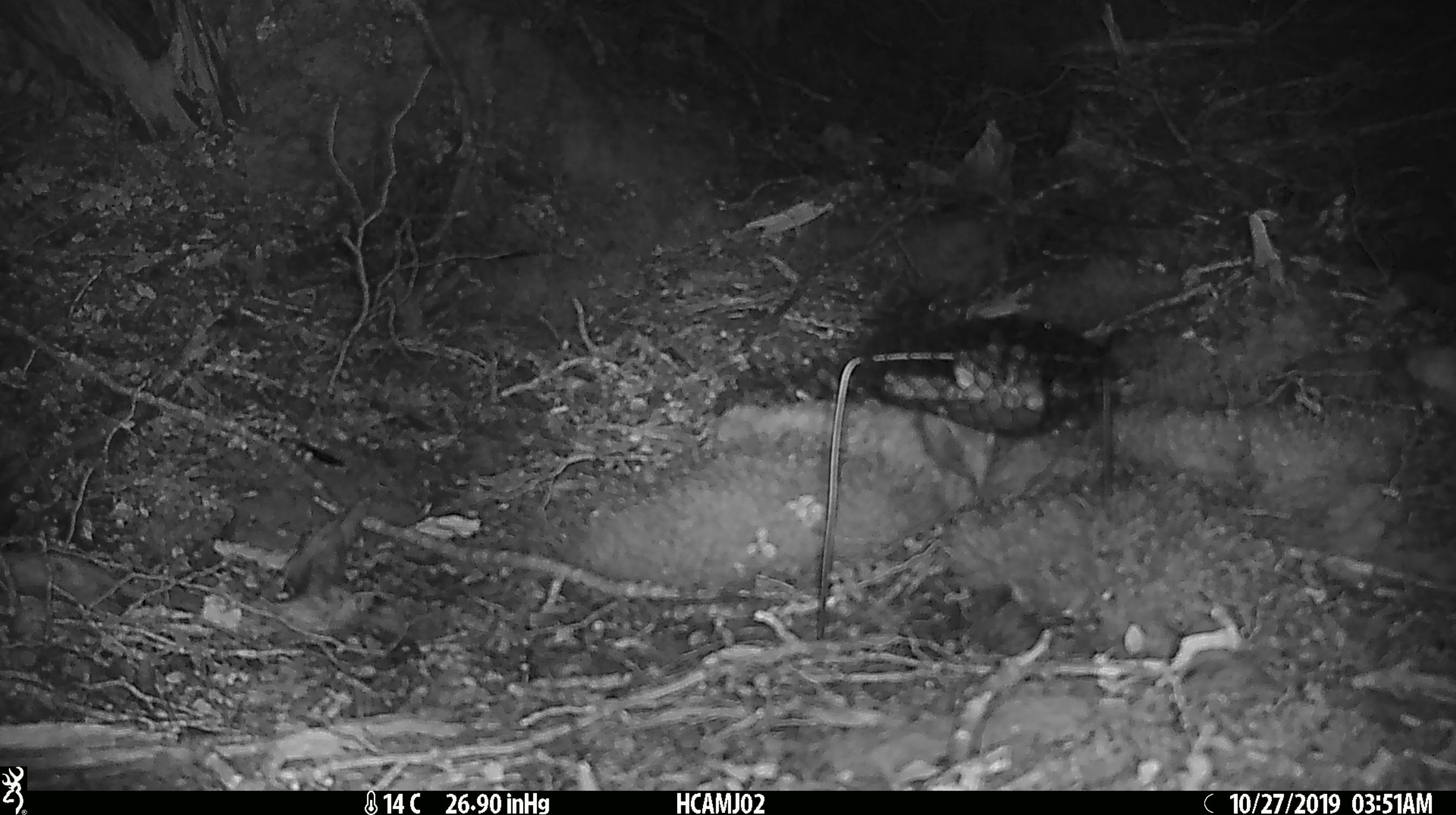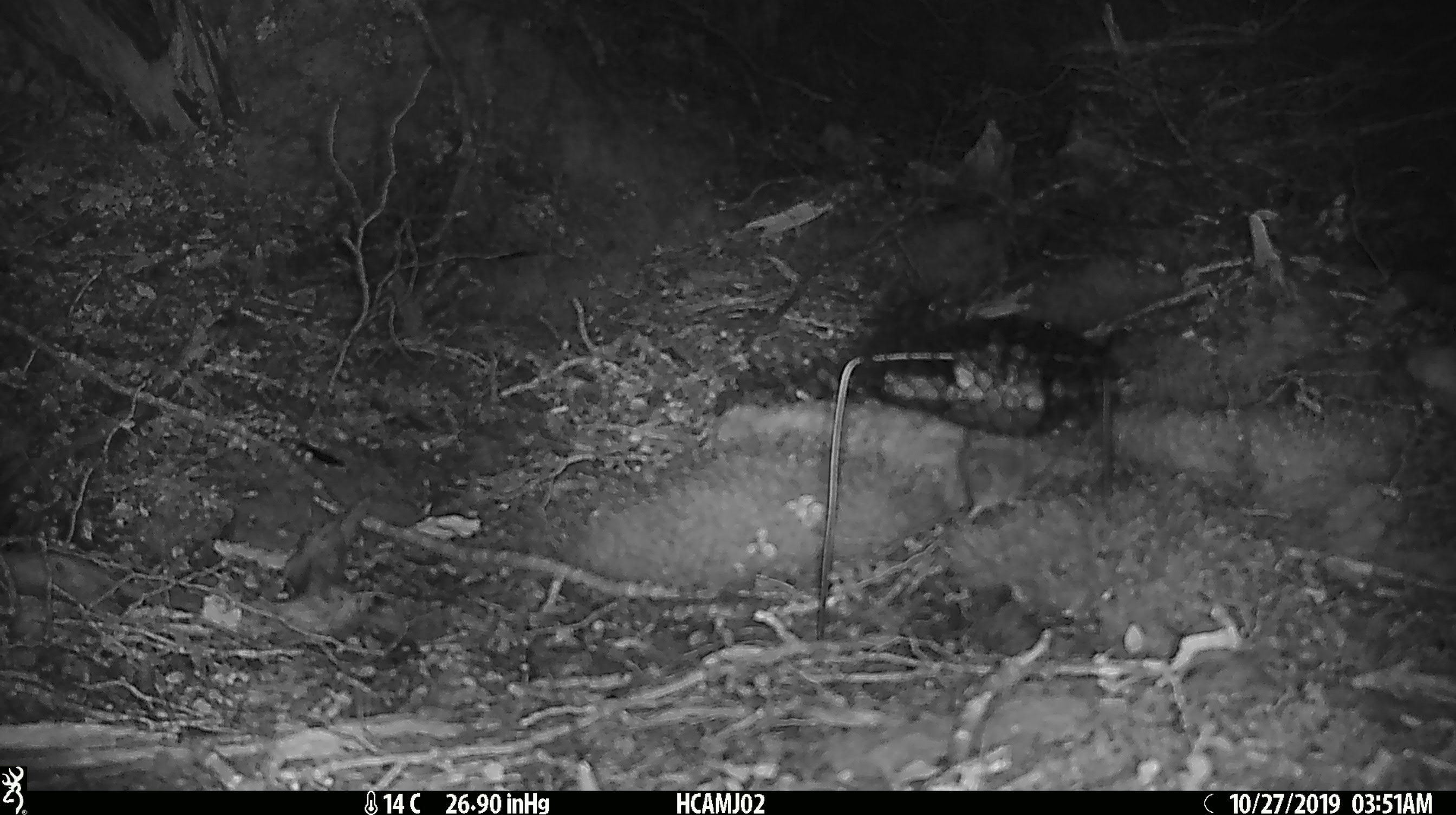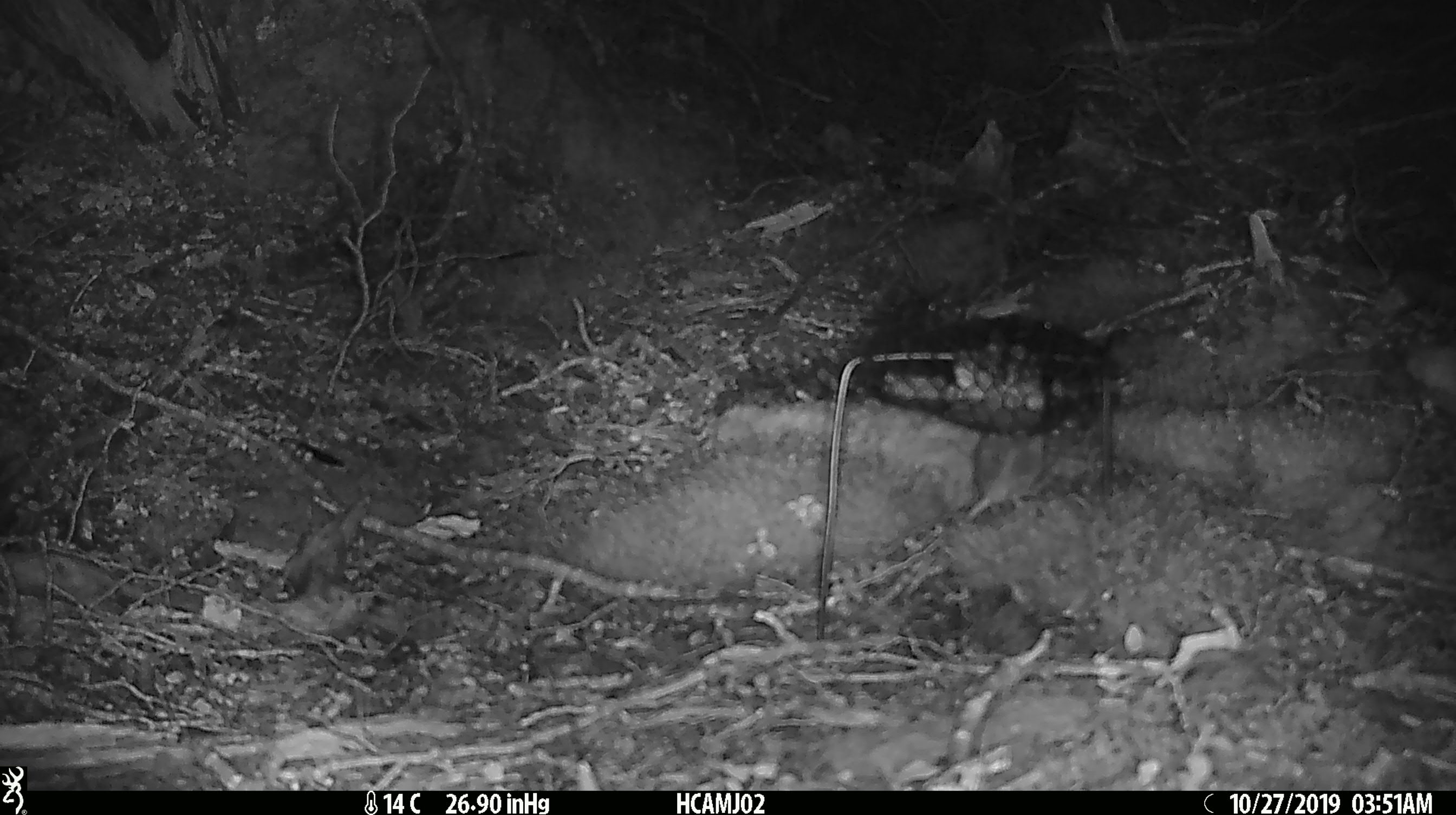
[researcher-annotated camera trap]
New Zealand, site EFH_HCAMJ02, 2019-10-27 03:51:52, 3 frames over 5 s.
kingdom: Animalia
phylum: Chordata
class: Mammalia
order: Rodentia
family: Muridae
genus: Mus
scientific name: Mus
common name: mouse